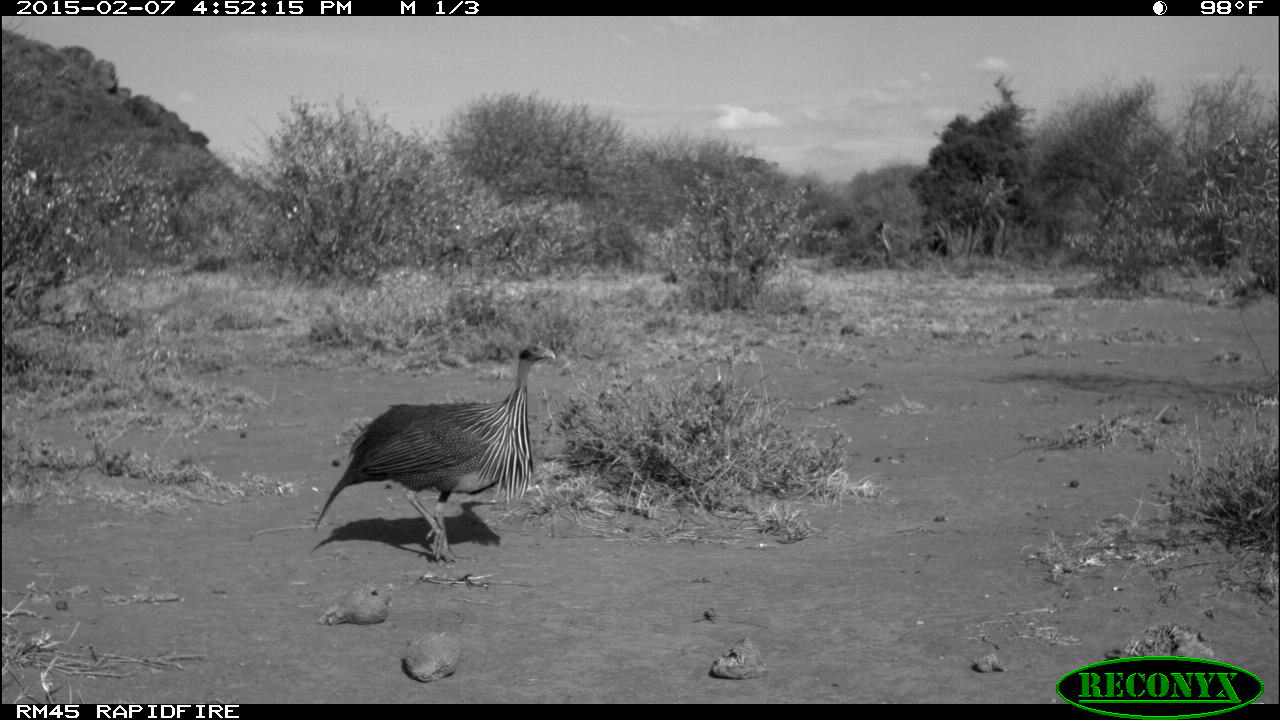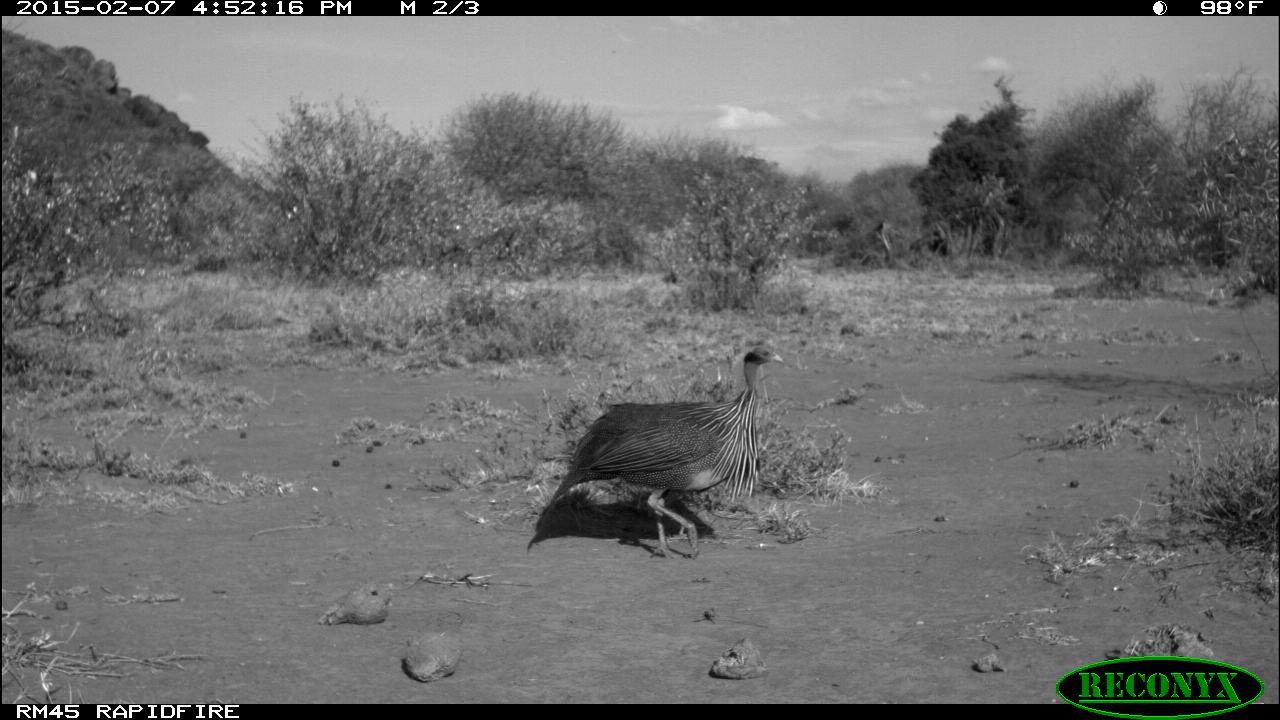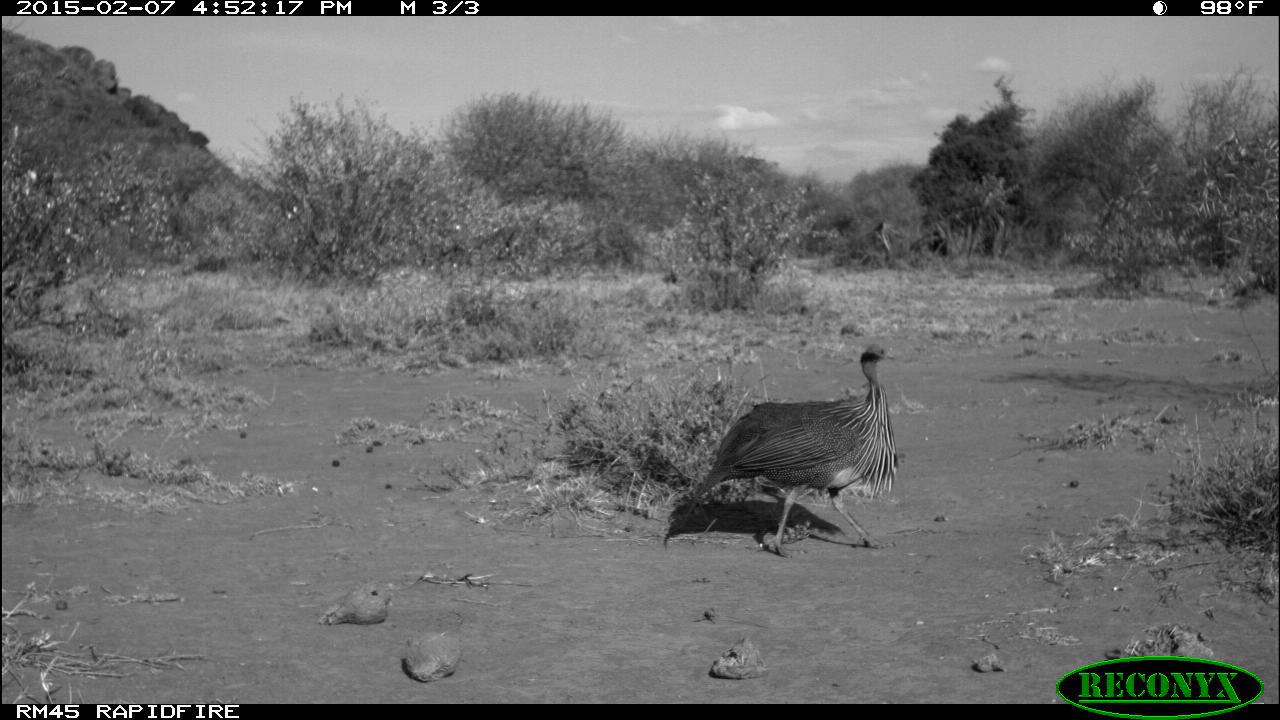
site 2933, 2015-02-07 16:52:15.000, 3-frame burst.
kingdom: Animalia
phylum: Chordata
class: Aves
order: Galliformes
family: Numididae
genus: Acryllium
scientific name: Acryllium vulturinum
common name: vulturine guineafowl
Acryllium vulturinum (vulturine guineafowl), count 4.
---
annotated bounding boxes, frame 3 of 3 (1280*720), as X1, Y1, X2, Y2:
acryllium vulturinum: 681, 340, 899, 557